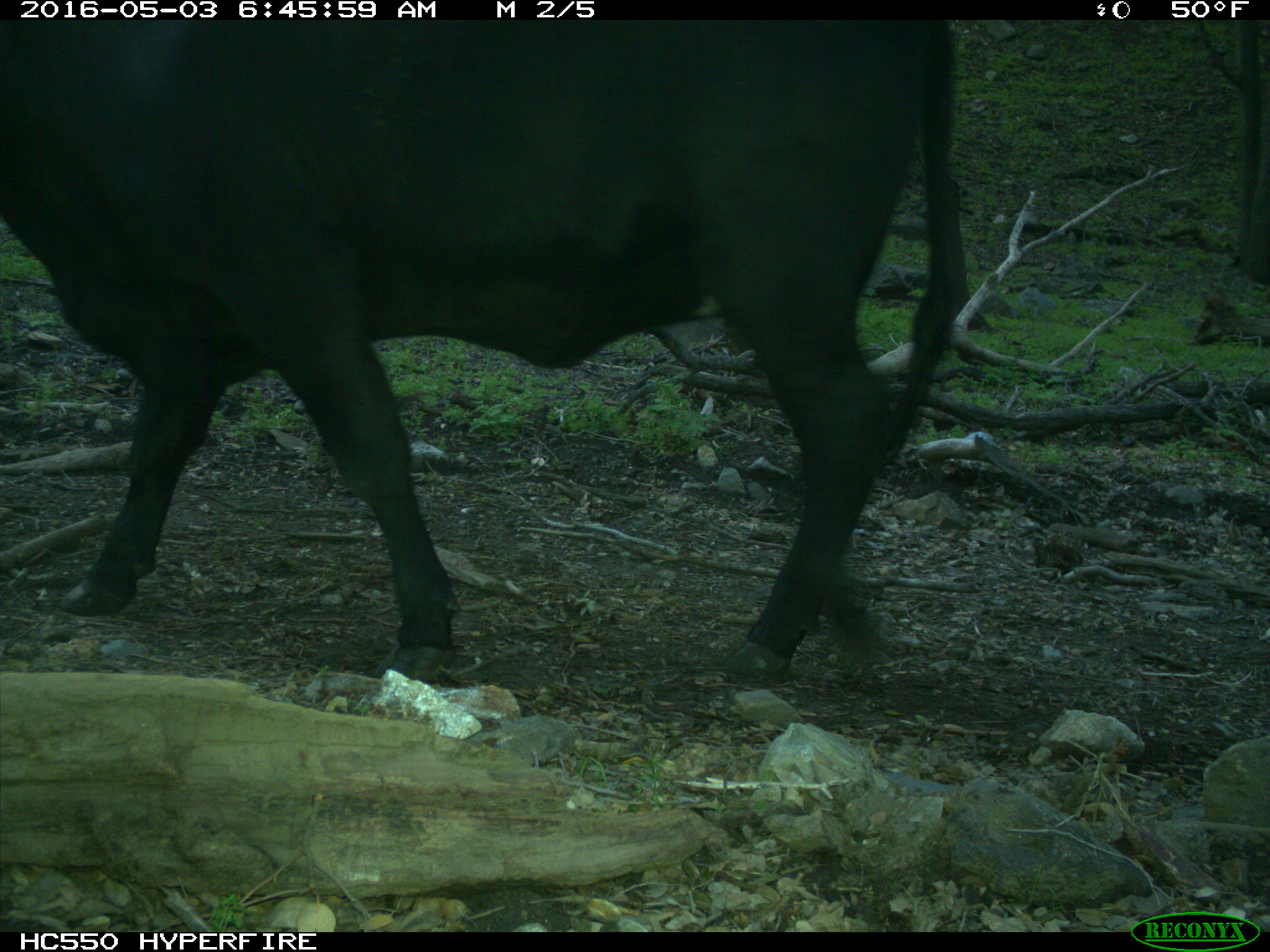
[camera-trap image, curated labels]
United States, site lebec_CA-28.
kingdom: Animalia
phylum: Chordata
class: Mammalia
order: Artiodactyla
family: Bovidae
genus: Bos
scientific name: Bos taurus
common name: domestic cow